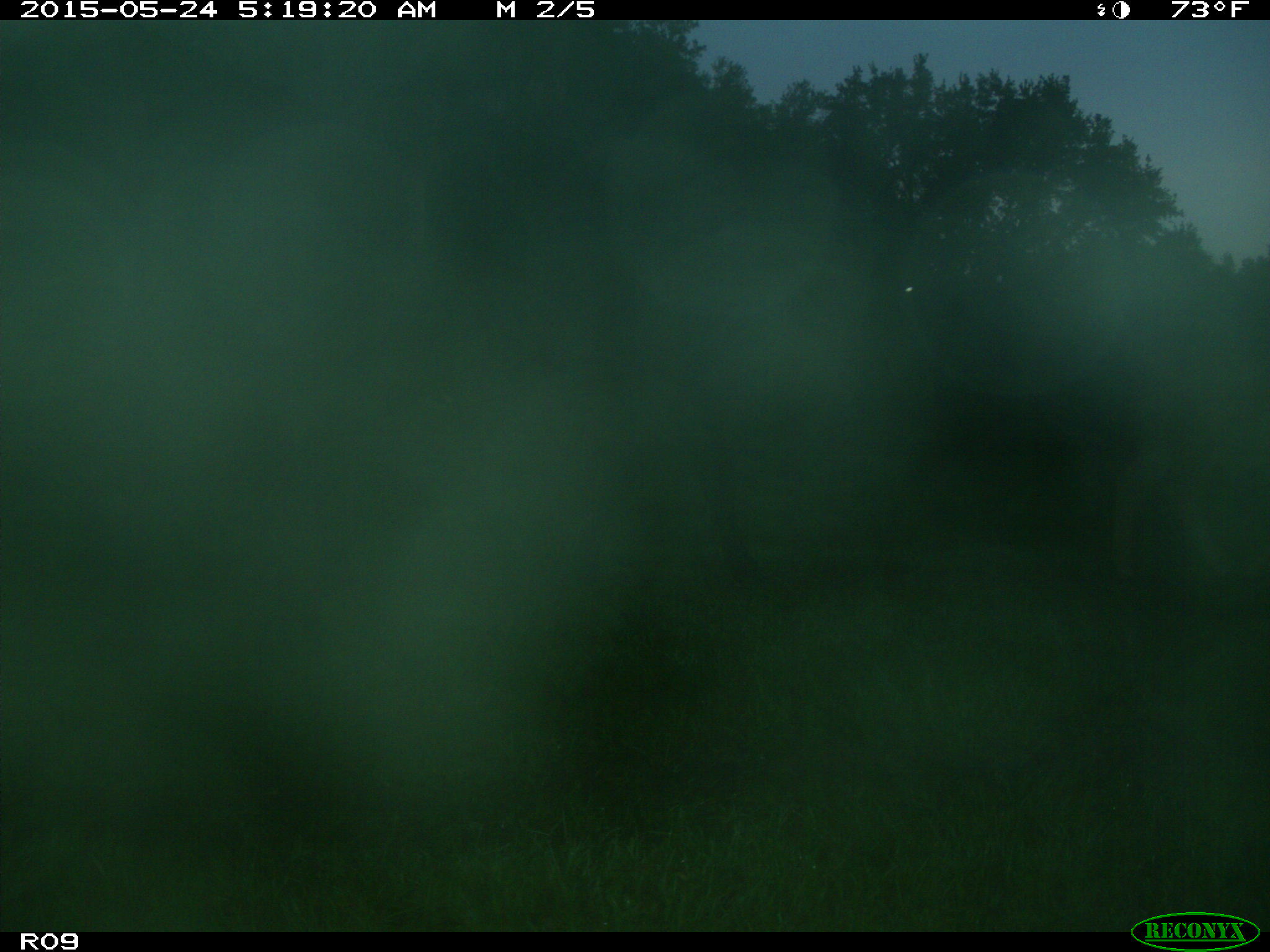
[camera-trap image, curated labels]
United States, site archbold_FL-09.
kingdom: Animalia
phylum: Chordata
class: Mammalia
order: Artiodactyla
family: Bovidae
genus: Bos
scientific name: Bos taurus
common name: domestic cow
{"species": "Bos taurus (domestic cow)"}